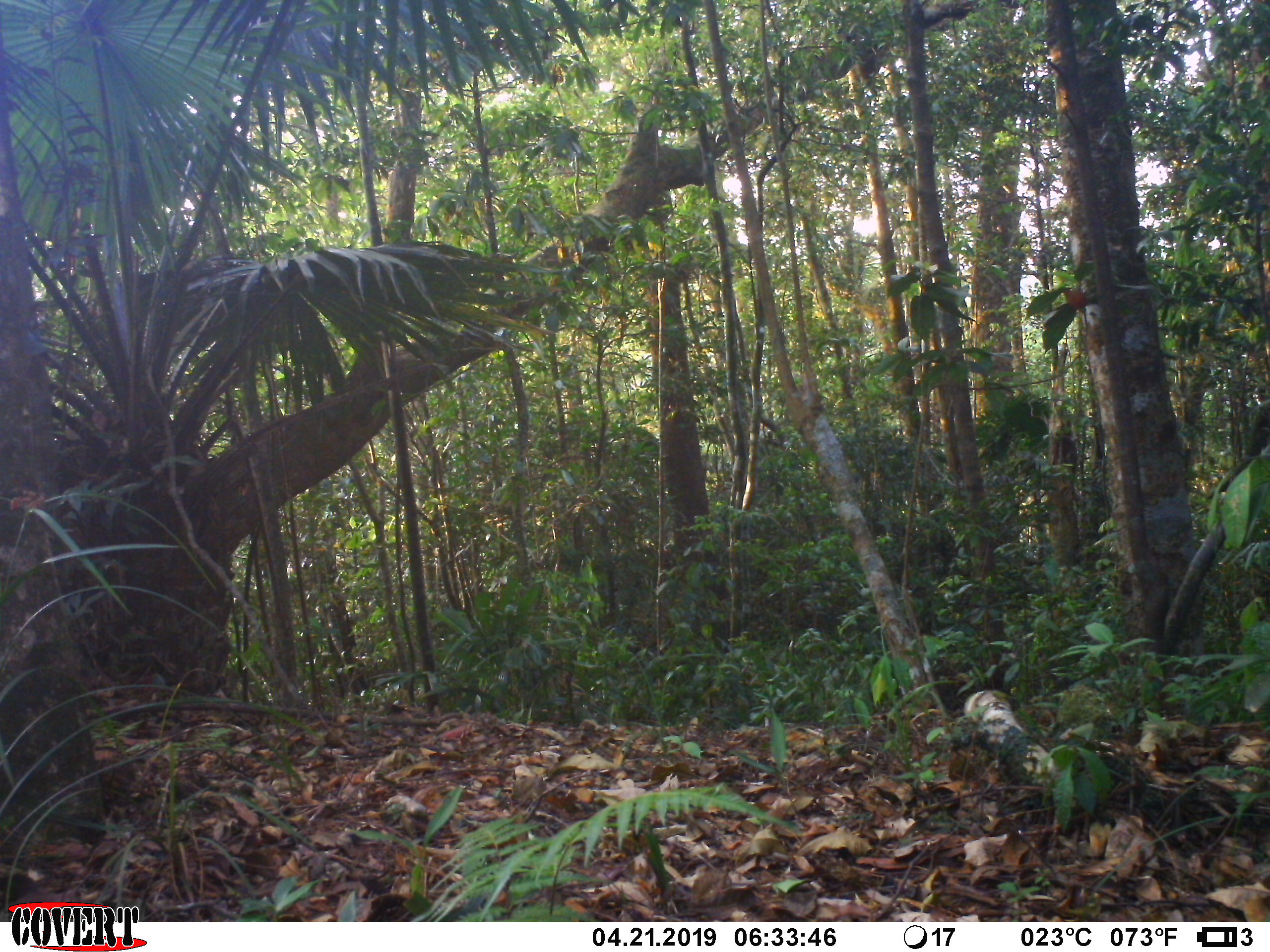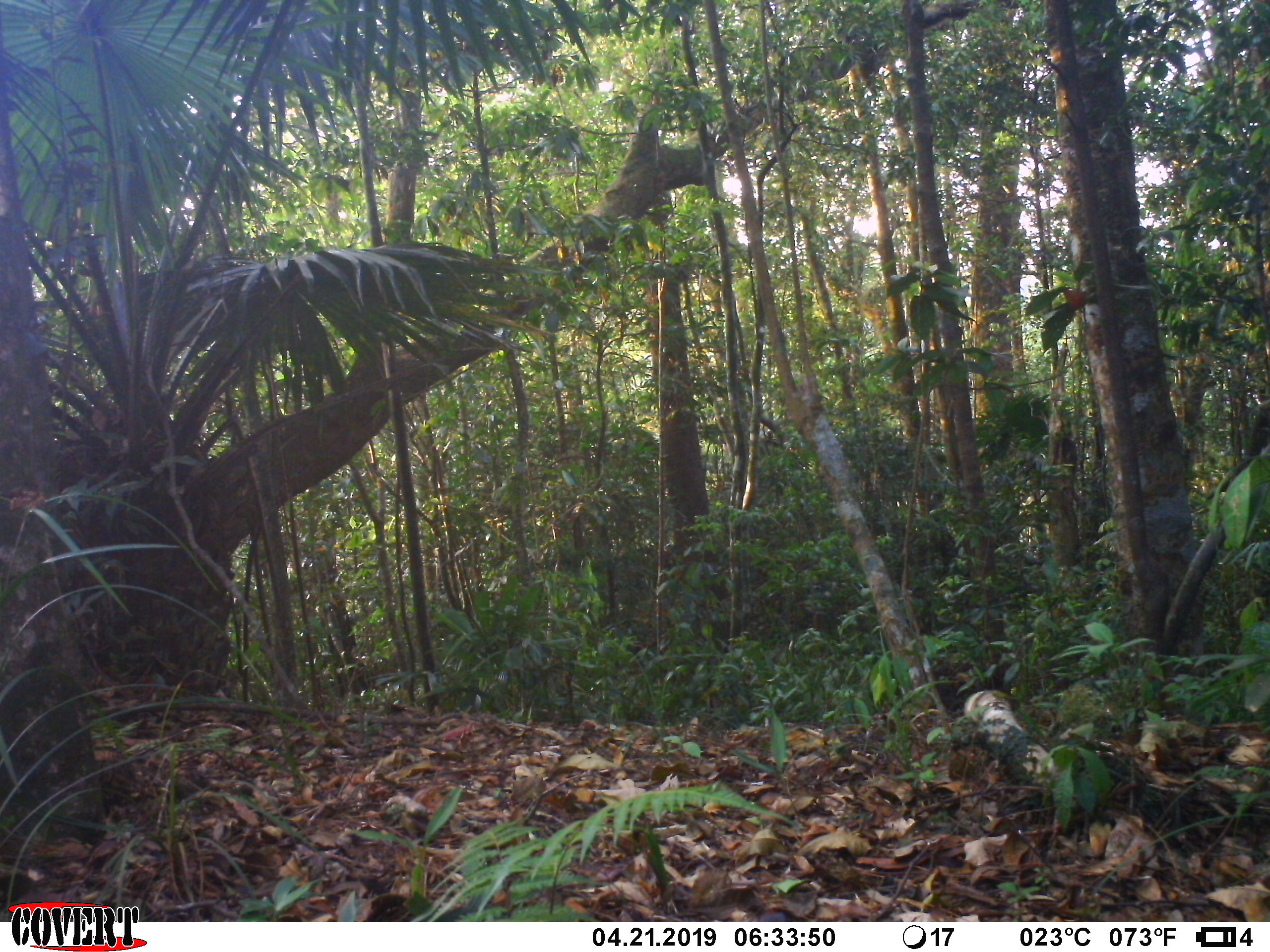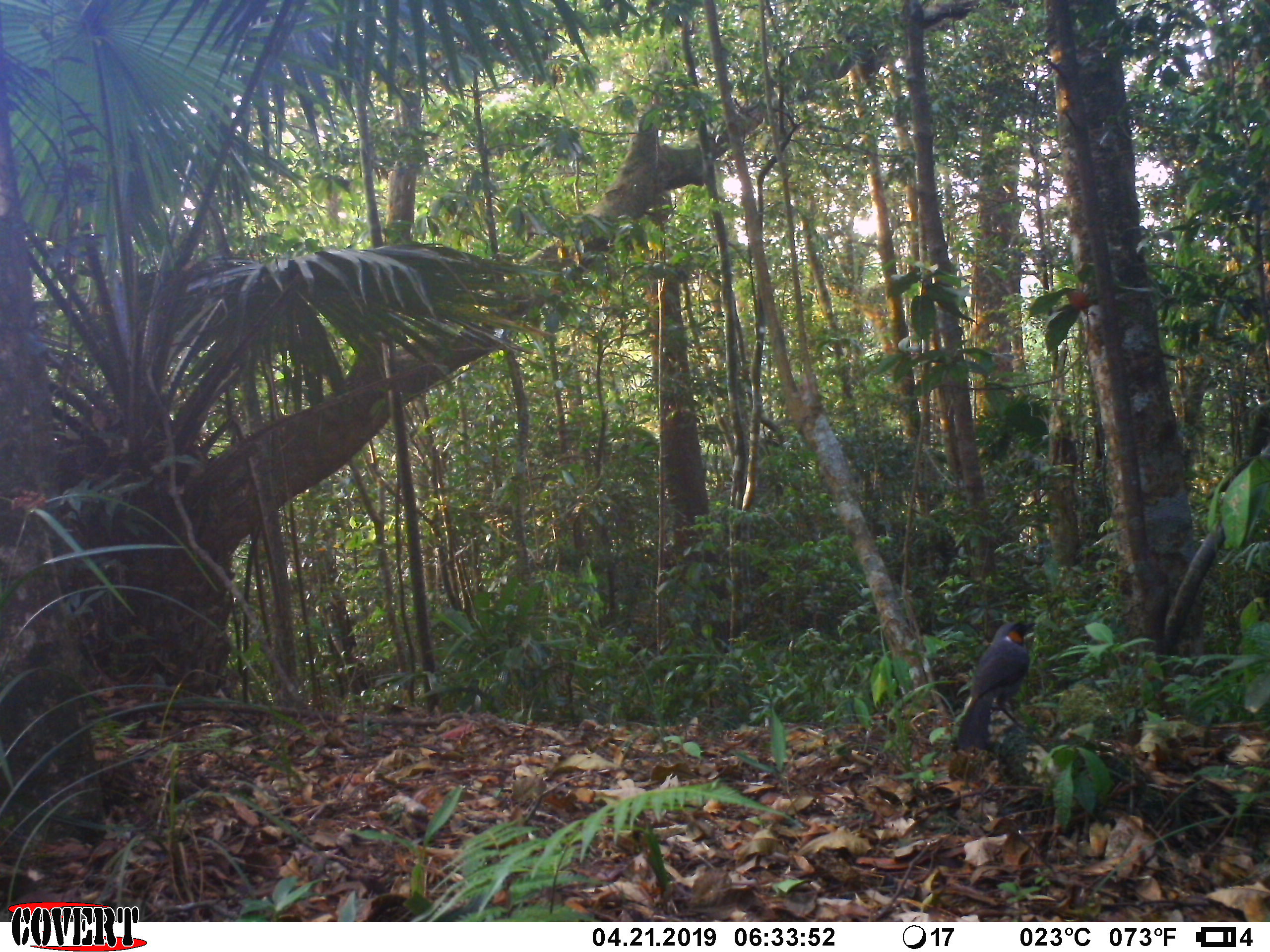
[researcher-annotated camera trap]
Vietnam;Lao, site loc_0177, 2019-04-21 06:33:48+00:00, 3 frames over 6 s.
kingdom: Animalia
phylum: Chordata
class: Aves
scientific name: Aves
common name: bird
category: unidentified bird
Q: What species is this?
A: Unidentified bird (bird) (Aves).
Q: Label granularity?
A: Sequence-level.